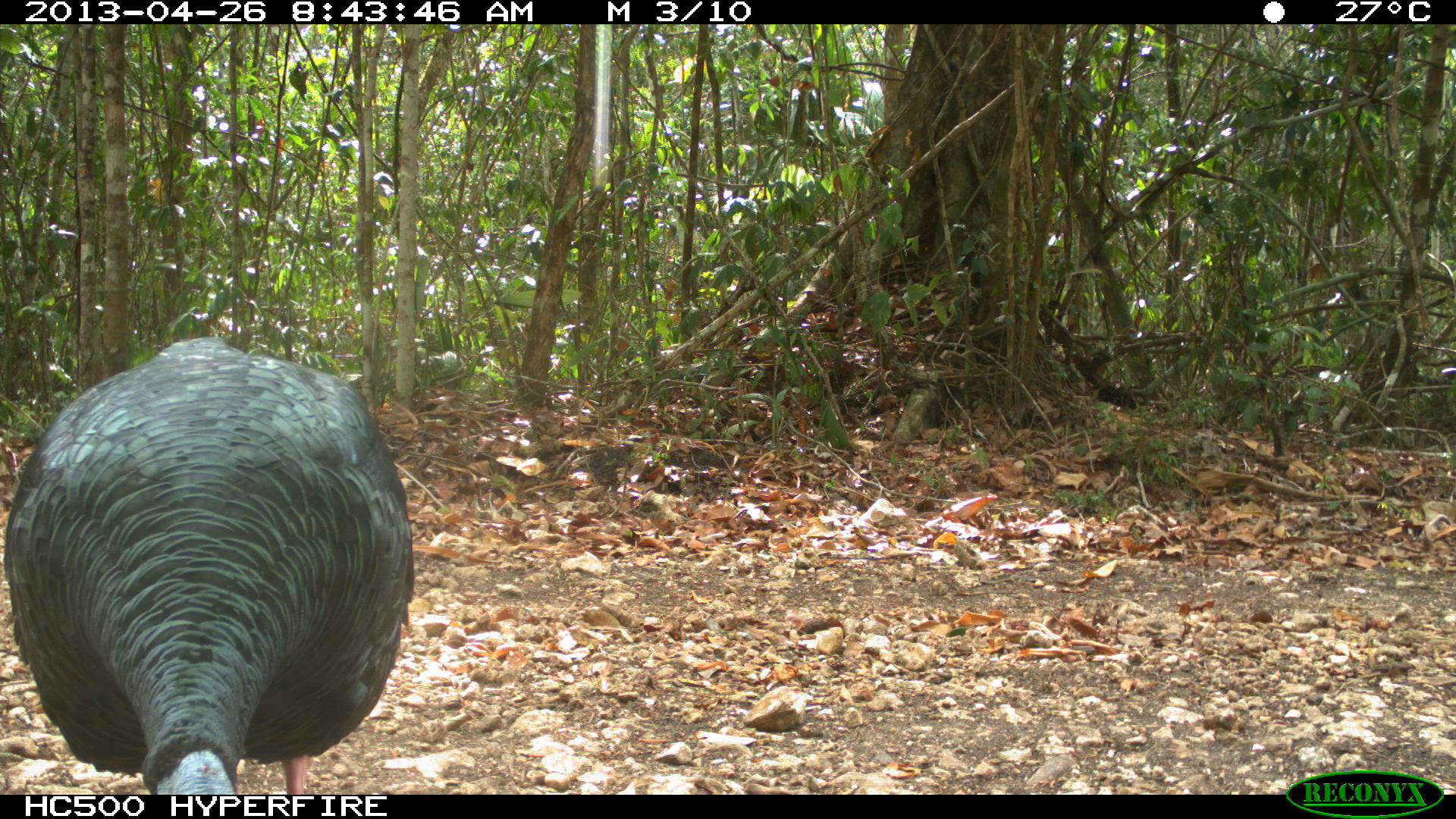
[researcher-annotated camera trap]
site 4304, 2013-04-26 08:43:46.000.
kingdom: Animalia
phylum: Chordata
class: Aves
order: Galliformes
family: Phasianidae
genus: Meleagris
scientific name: Meleagris ocellata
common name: ocellated turkey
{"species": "Meleagris ocellata (ocellated turkey)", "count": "1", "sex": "male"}